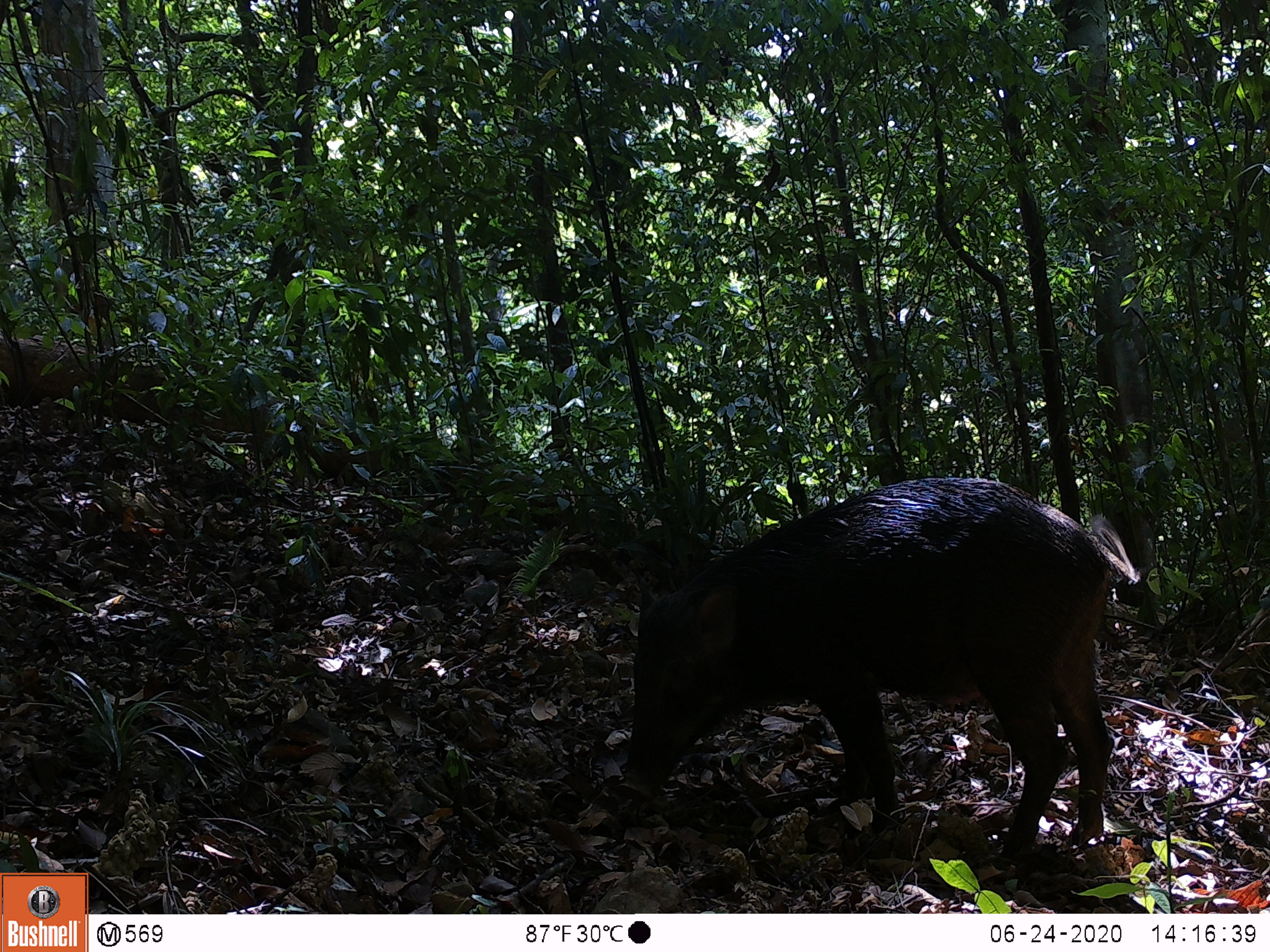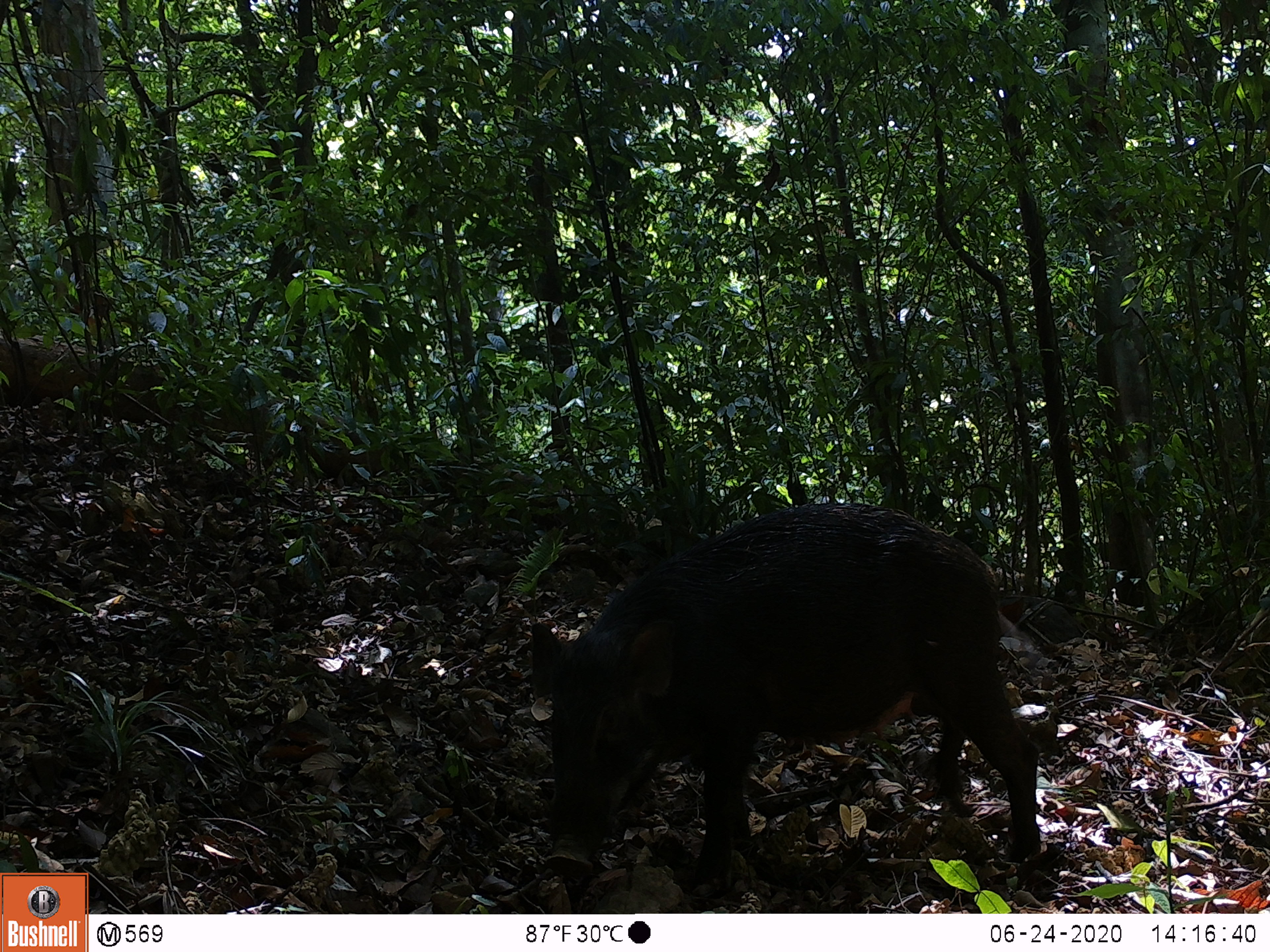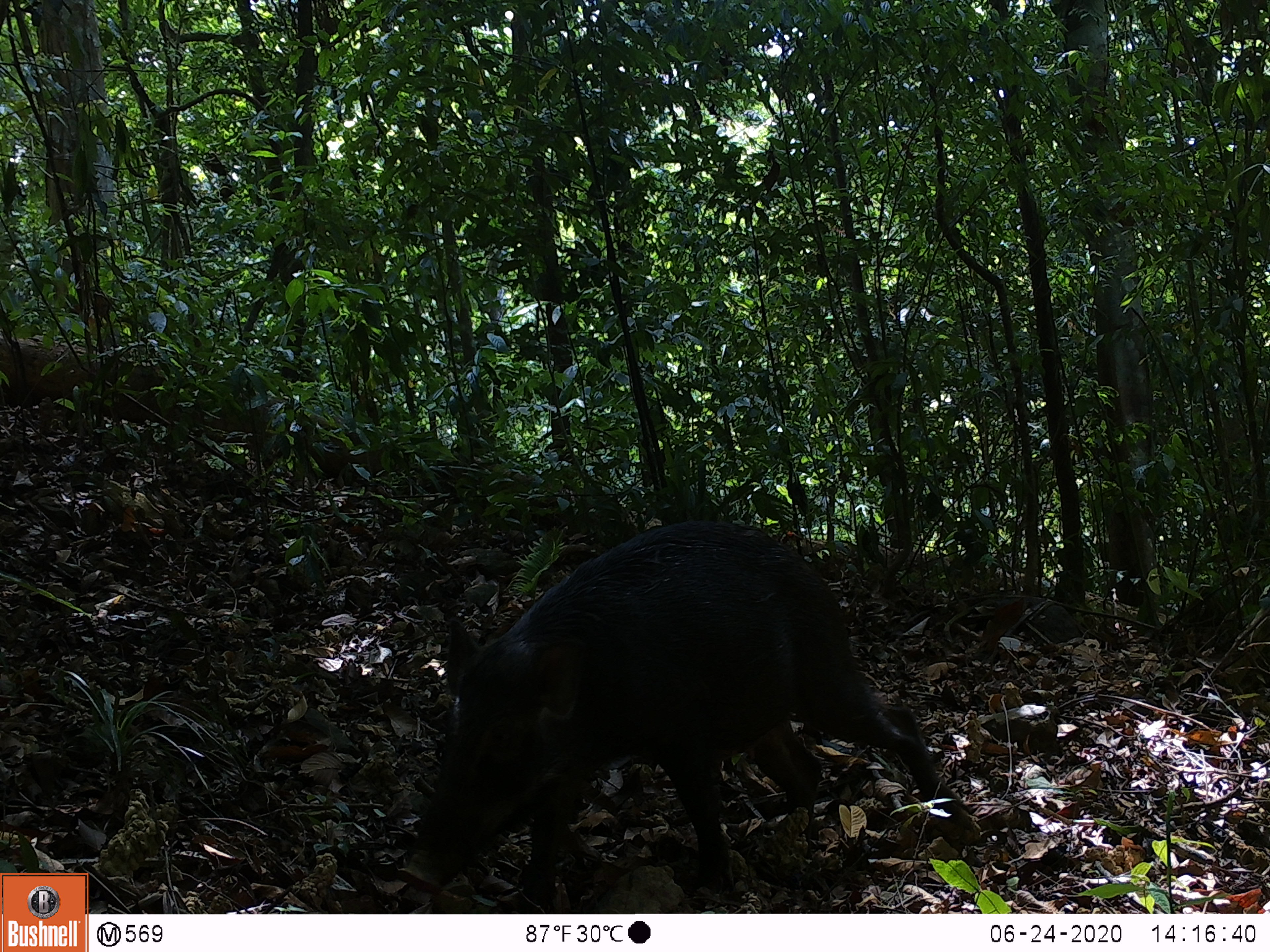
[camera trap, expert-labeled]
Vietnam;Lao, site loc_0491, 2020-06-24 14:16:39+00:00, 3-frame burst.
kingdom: Animalia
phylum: Chordata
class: Mammalia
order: Artiodactyla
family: Suidae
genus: Sus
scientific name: Sus scrofa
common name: eurasian wild pig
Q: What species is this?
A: Eurasian wild pig (Sus scrofa).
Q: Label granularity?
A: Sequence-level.